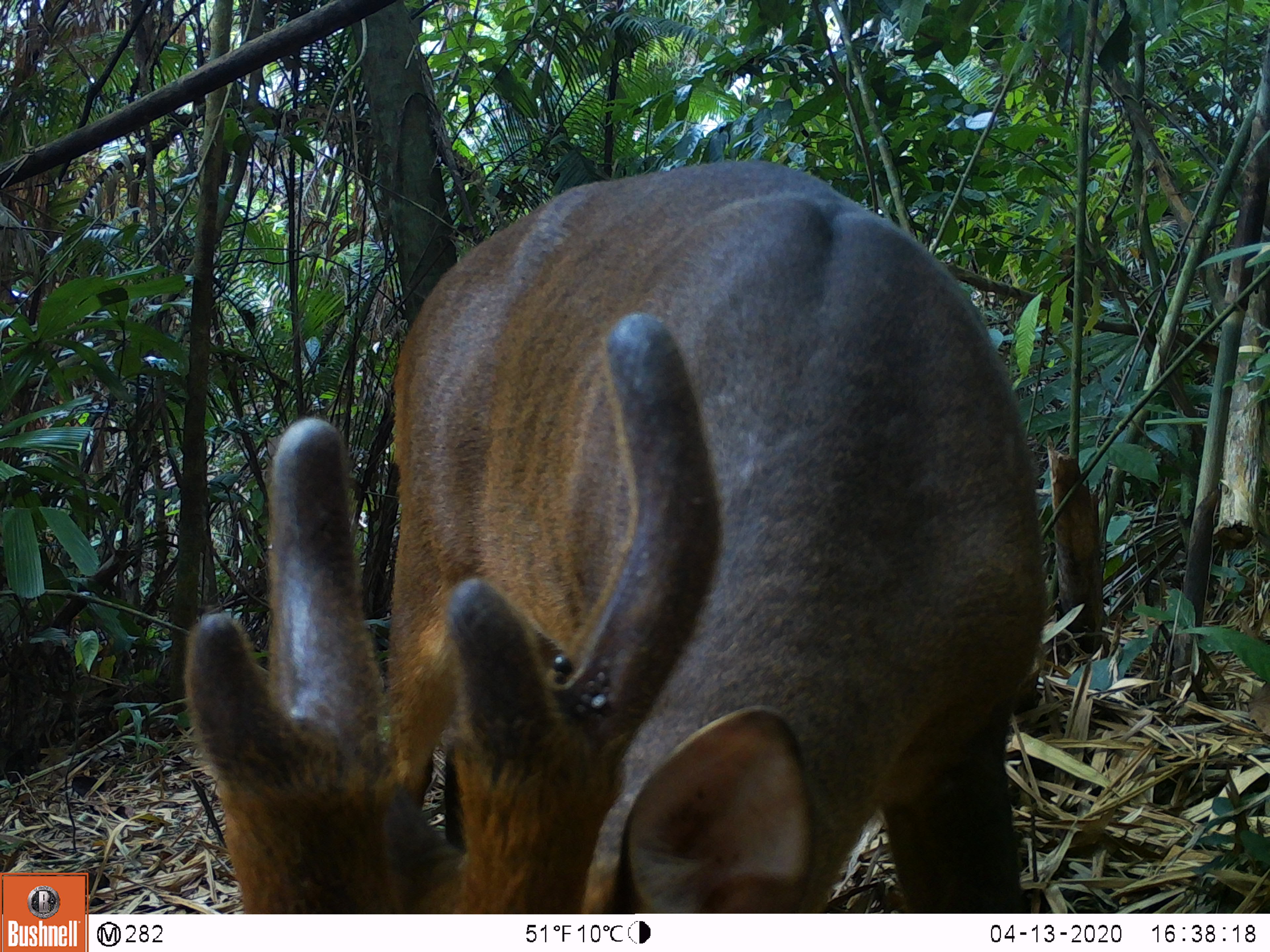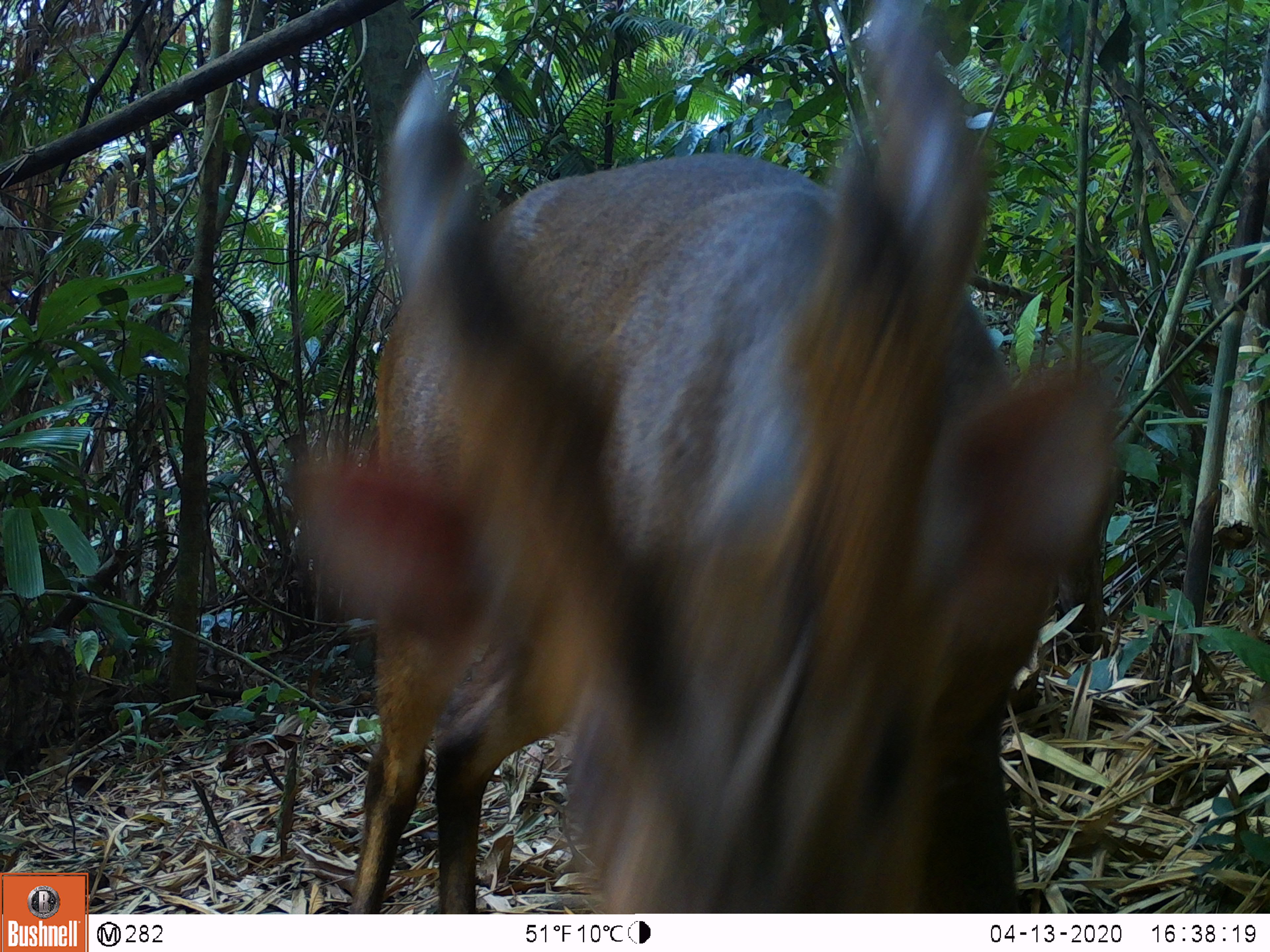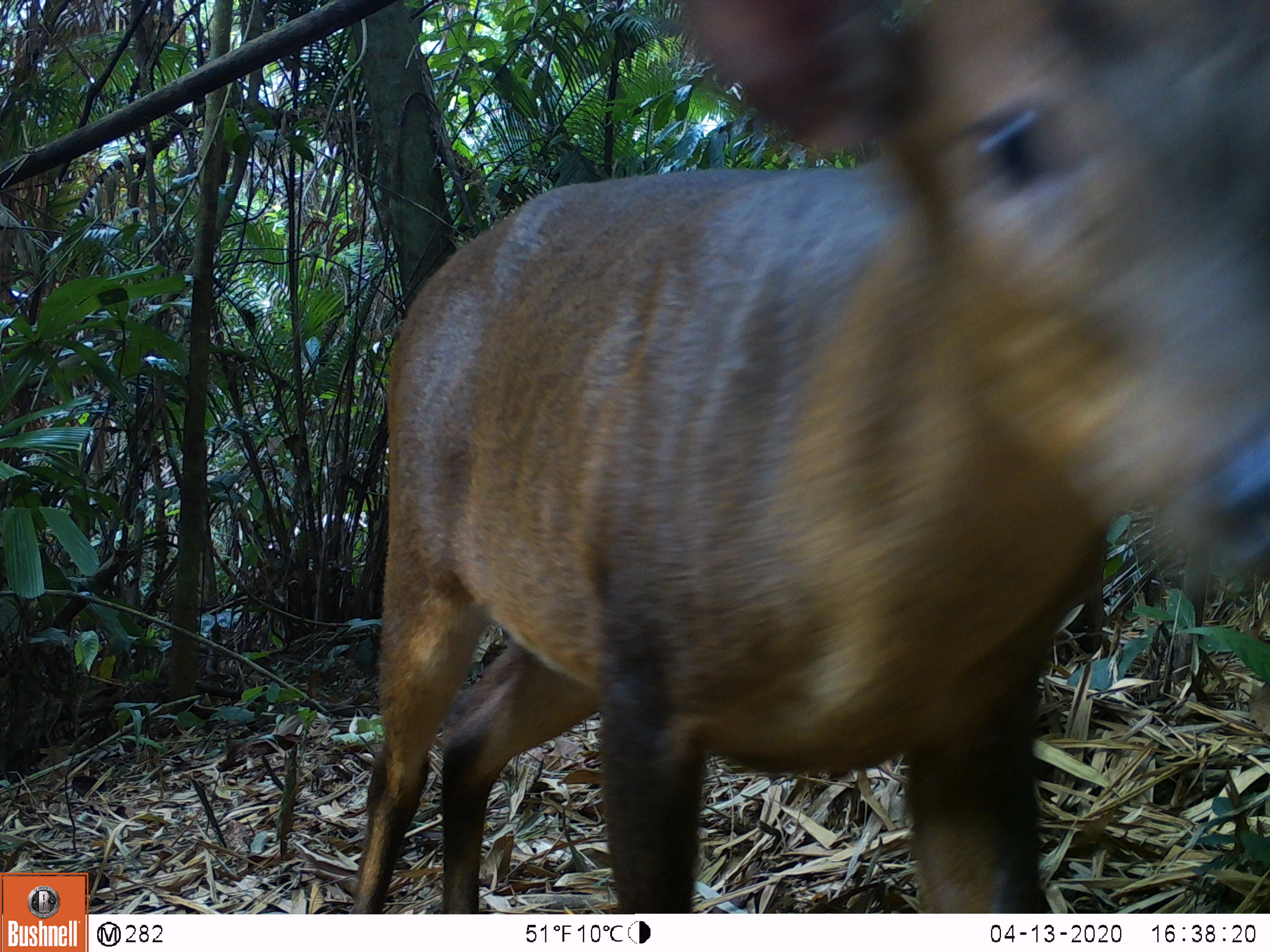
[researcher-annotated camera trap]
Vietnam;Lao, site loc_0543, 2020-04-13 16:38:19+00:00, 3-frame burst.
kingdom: Animalia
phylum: Chordata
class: Mammalia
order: Artiodactyla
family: Cervidae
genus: Muntiacus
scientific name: Muntiacus vuquangensis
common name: large-antlered muntjac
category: large antlered muntjac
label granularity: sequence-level